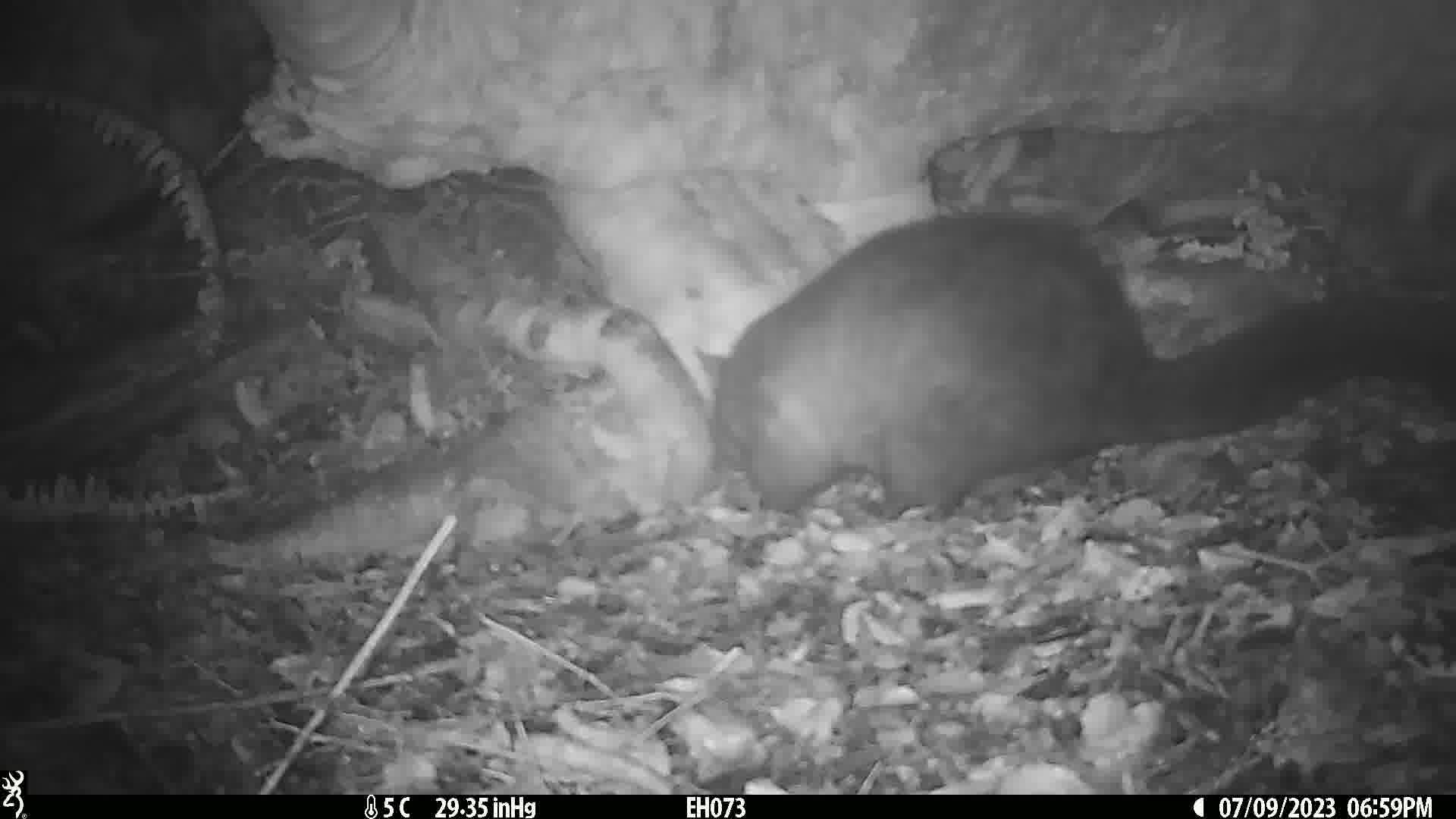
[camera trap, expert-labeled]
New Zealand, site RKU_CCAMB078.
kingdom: Animalia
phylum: Chordata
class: Mammalia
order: Diprotodontia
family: Phalangeridae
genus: Trichosurus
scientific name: Trichosurus vulpecula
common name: common brushtail possum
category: possum